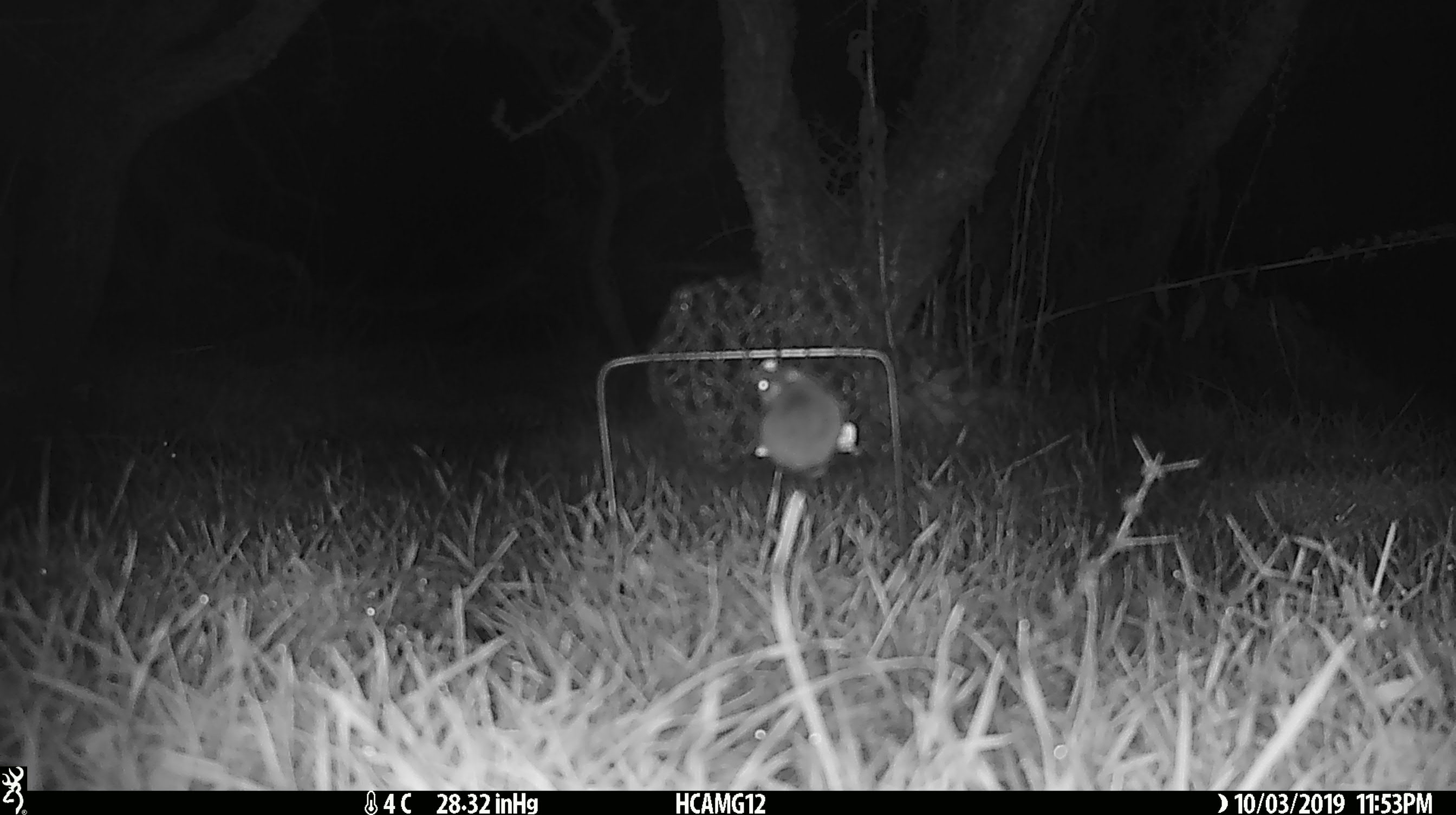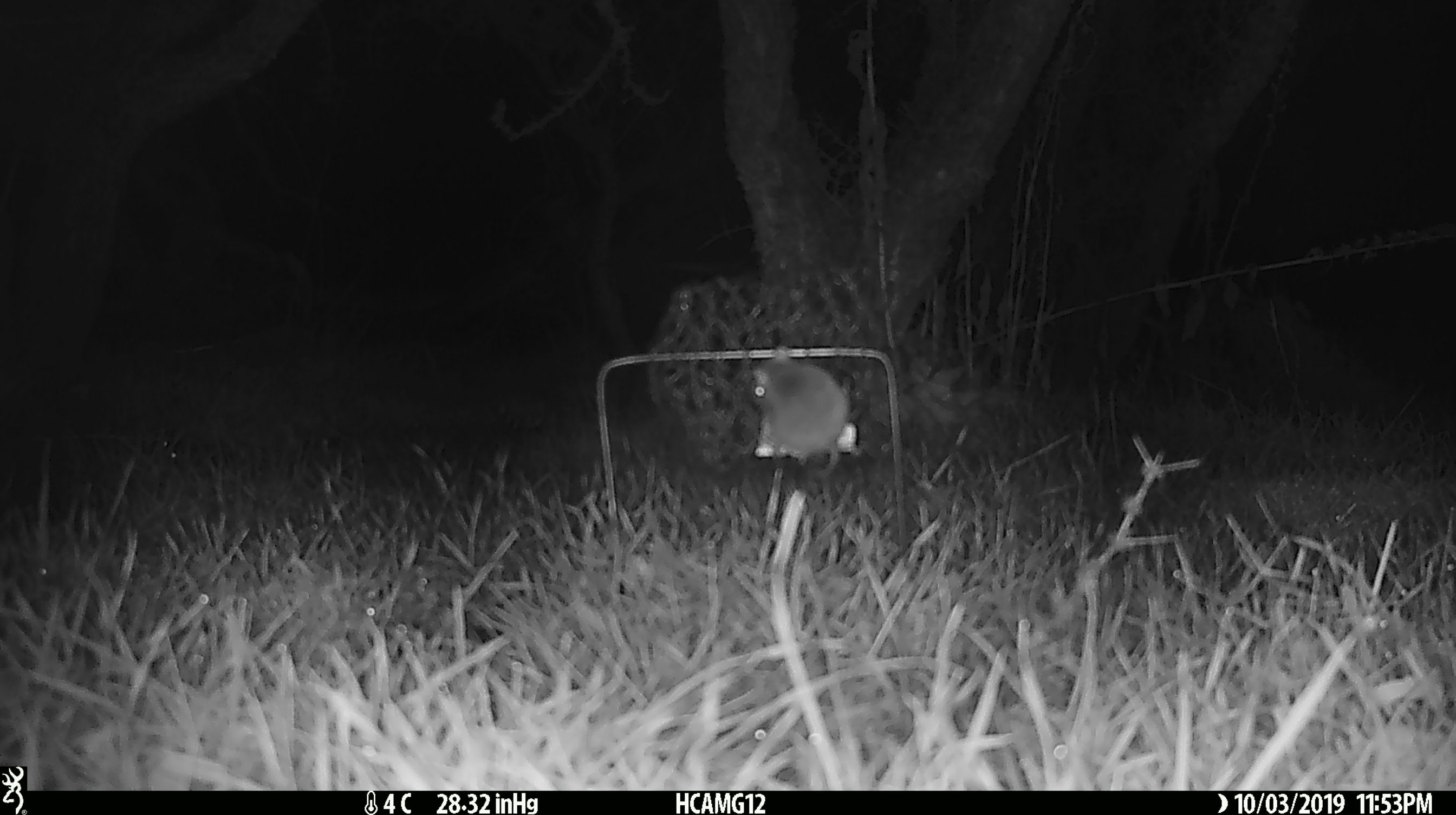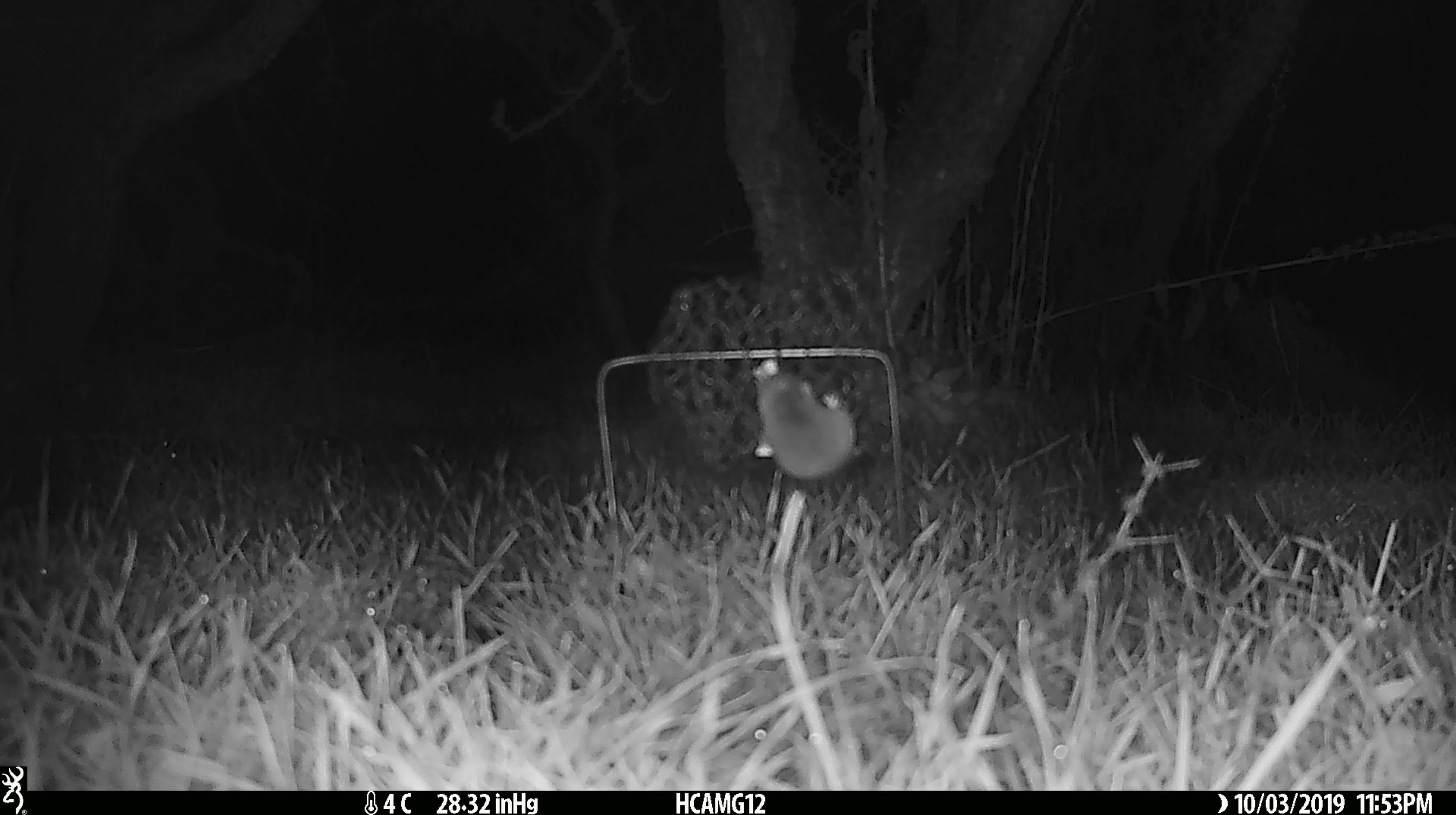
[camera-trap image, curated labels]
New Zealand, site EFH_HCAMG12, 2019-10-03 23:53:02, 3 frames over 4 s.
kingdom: Animalia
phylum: Chordata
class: Mammalia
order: Rodentia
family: Muridae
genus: Mus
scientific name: Mus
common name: mouse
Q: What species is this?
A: Mouse (Mus).